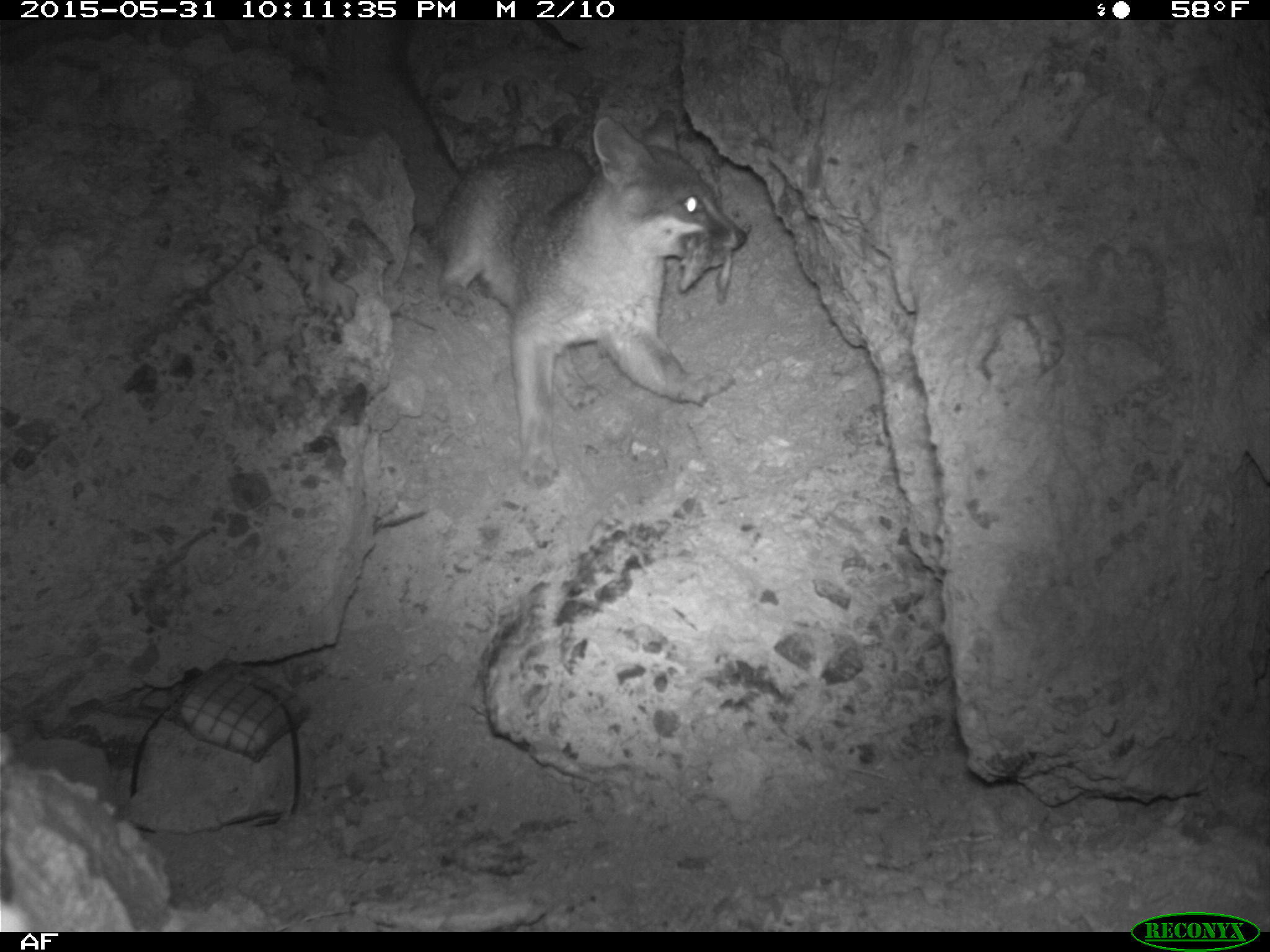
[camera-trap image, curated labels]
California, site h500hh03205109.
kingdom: Animalia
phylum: Chordata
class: Mammalia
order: Carnivora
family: Canidae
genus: Urocyon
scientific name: Urocyon littoralis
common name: island fox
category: fox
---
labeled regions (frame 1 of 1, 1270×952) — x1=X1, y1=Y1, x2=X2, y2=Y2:
fox: x1=420, y1=106, x2=747, y2=487